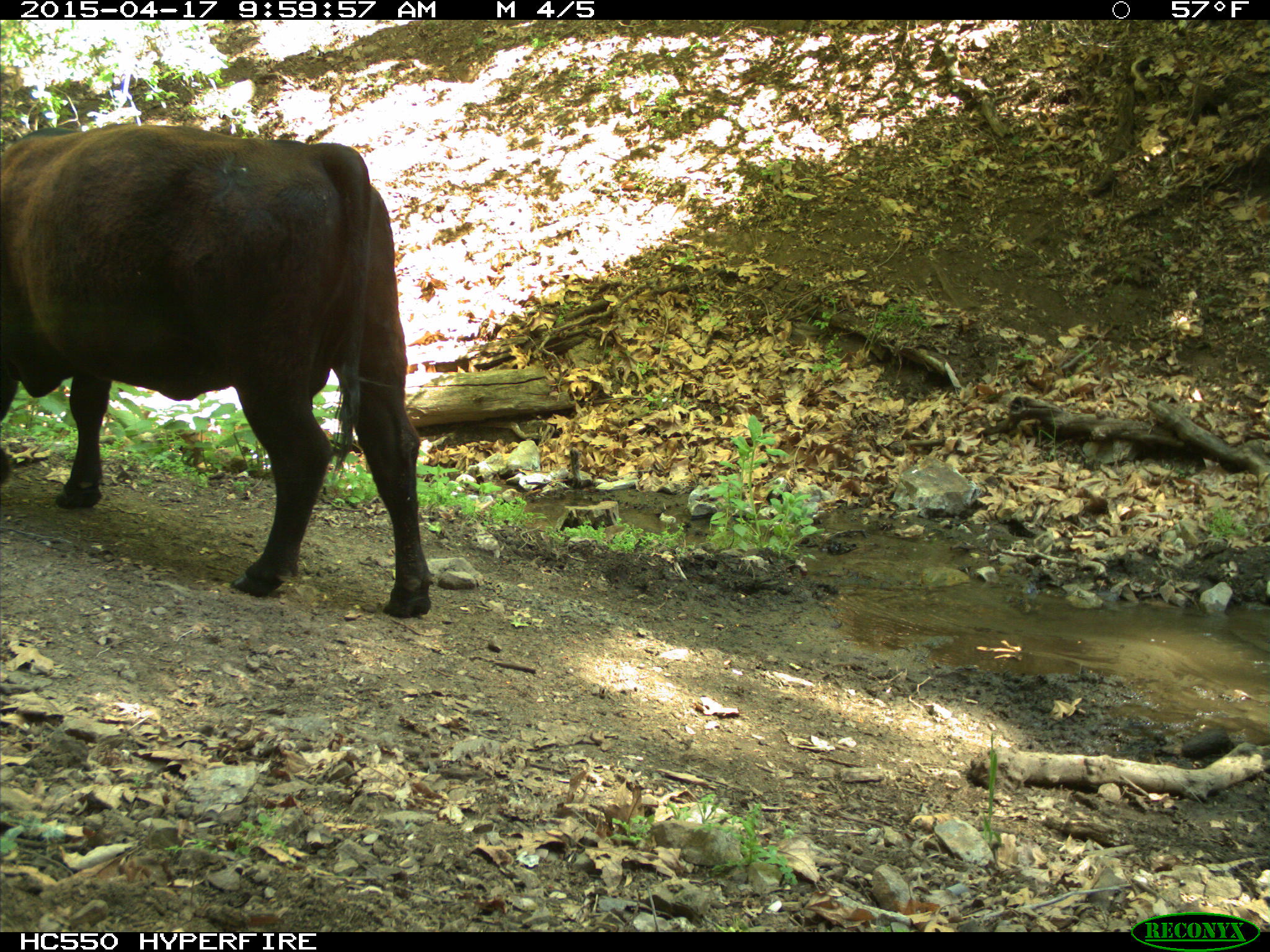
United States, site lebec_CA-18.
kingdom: Animalia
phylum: Chordata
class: Mammalia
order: Artiodactyla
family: Bovidae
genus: Bos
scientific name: Bos taurus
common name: domestic cow